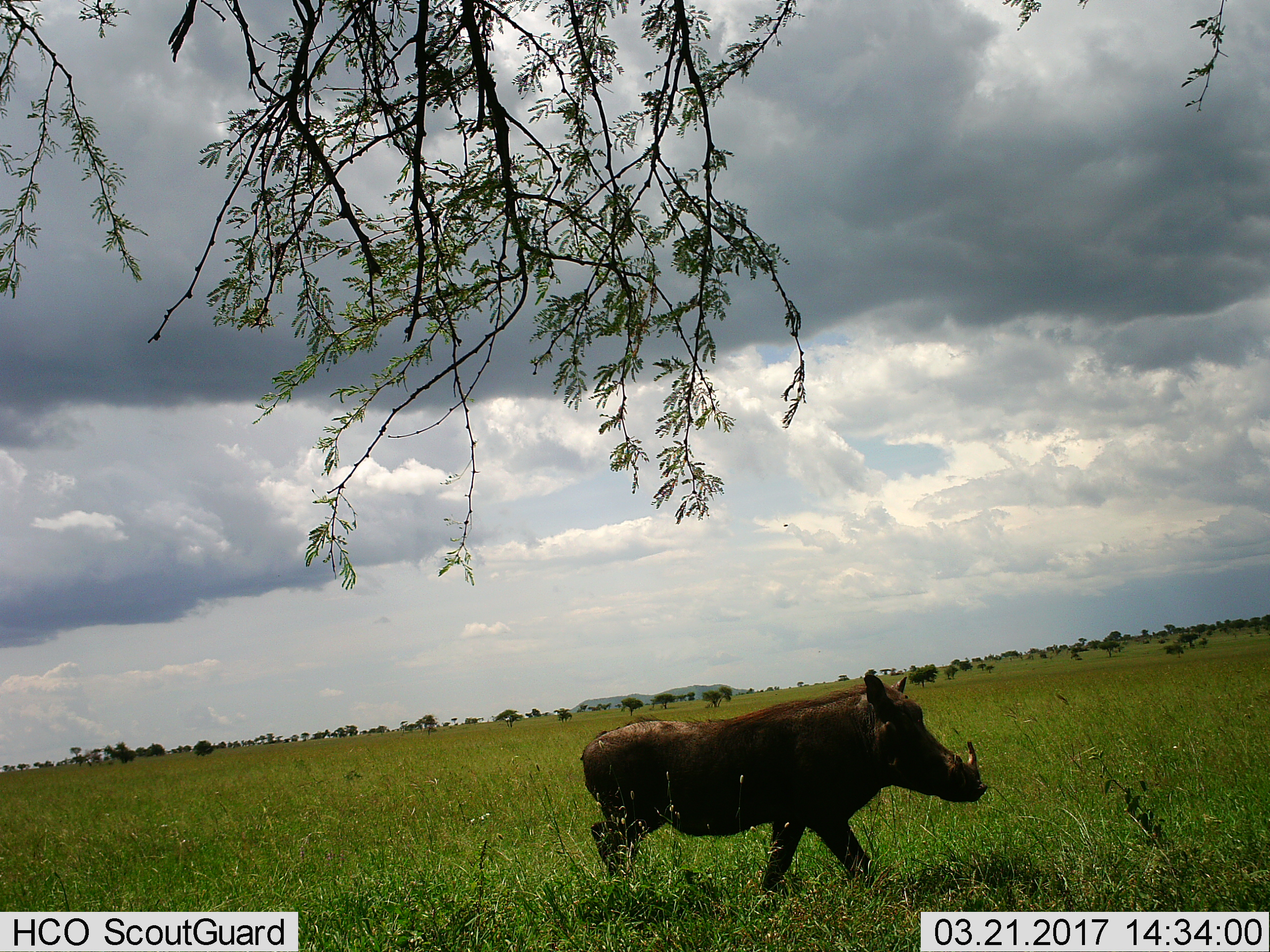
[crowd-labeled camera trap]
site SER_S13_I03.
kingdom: Animalia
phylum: Chordata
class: Mammalia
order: Artiodactyla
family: Suidae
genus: Phacochoerus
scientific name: Phacochoerus africanus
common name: warthog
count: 1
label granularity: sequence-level